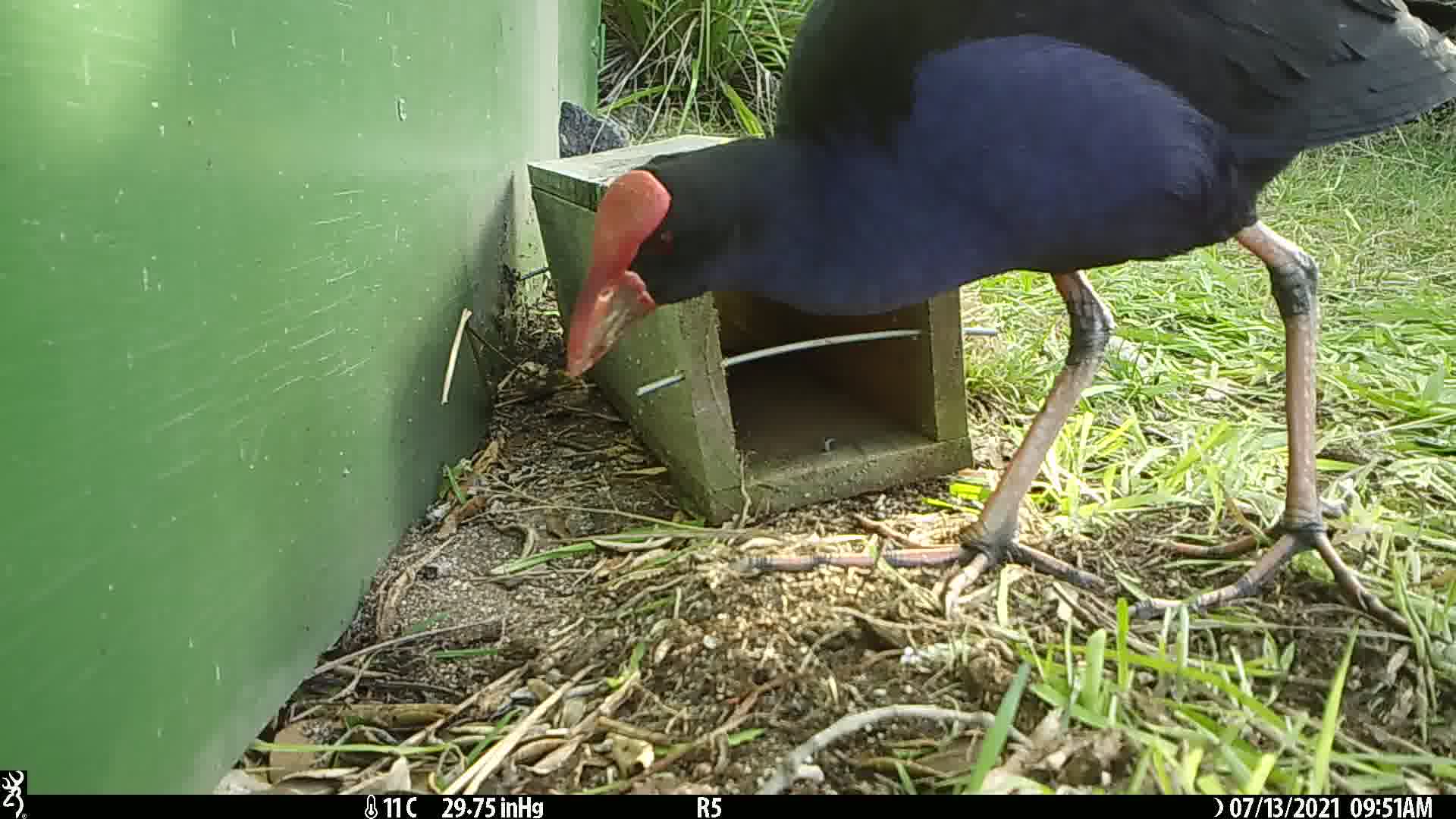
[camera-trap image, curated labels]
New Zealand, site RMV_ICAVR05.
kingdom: Animalia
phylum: Chordata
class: Aves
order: Gruiformes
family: Rallidae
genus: Porphyrio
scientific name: Porphyrio melanotus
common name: australasian swamphen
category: pukeko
Pukeko (australasian swamphen) (Porphyrio melanotus).